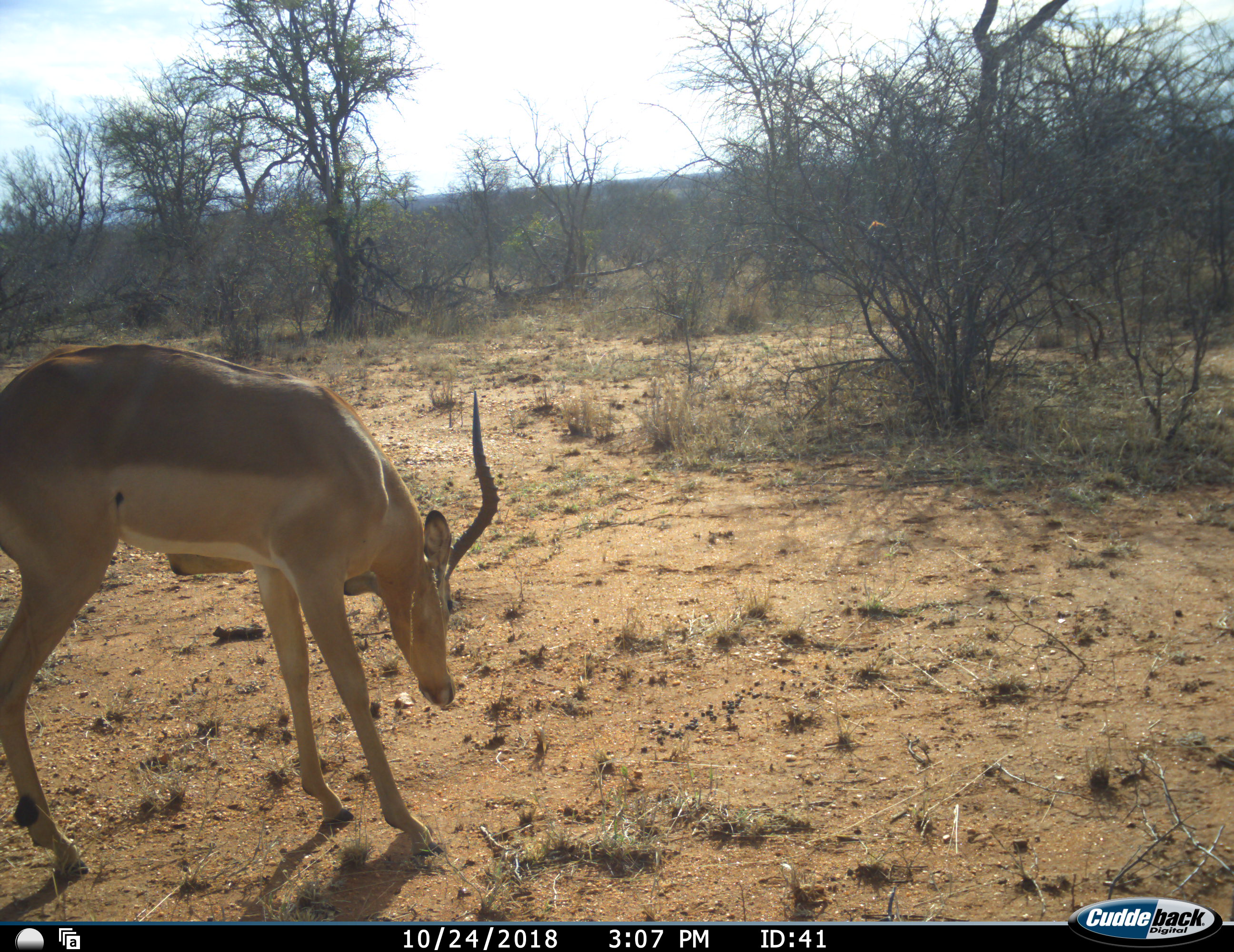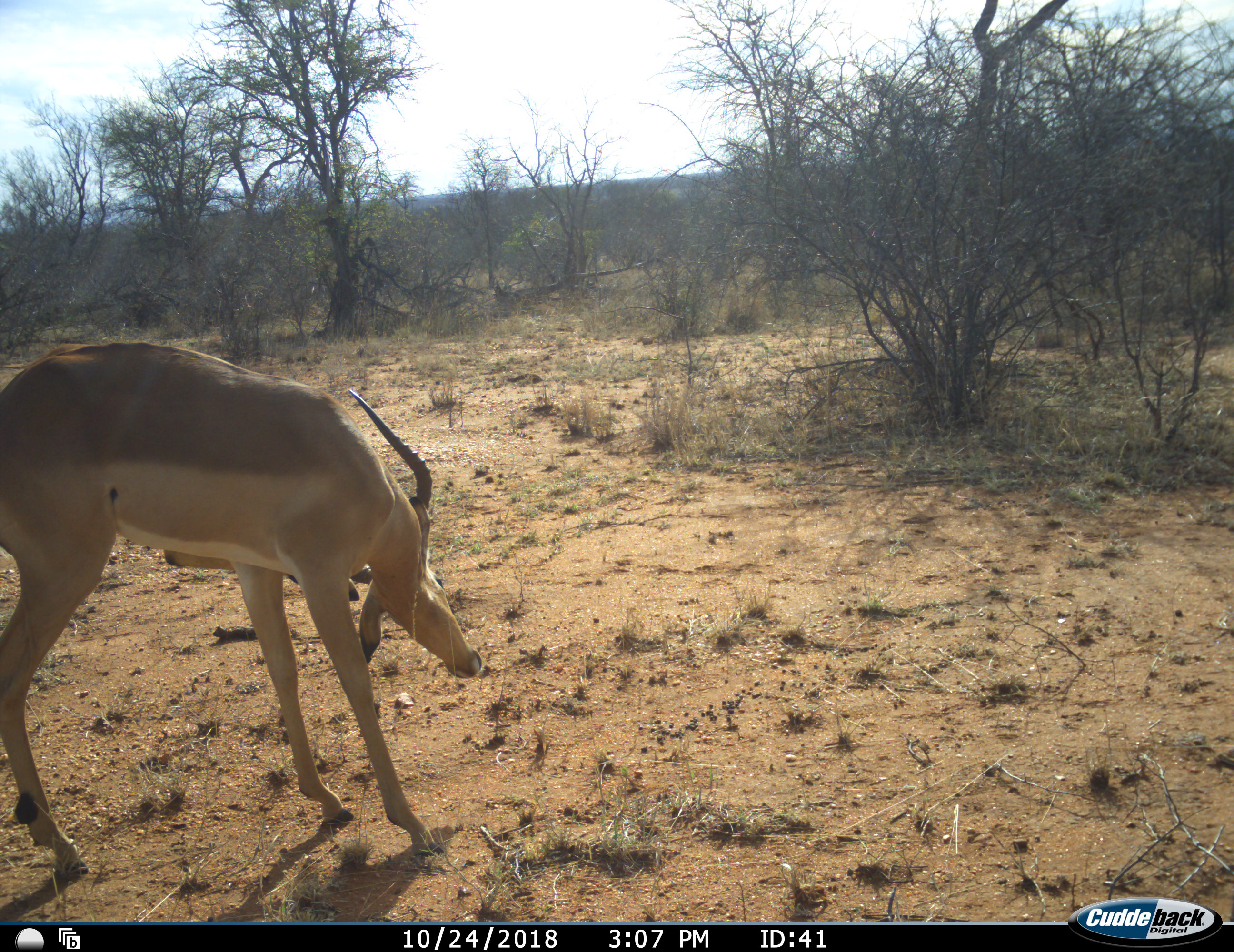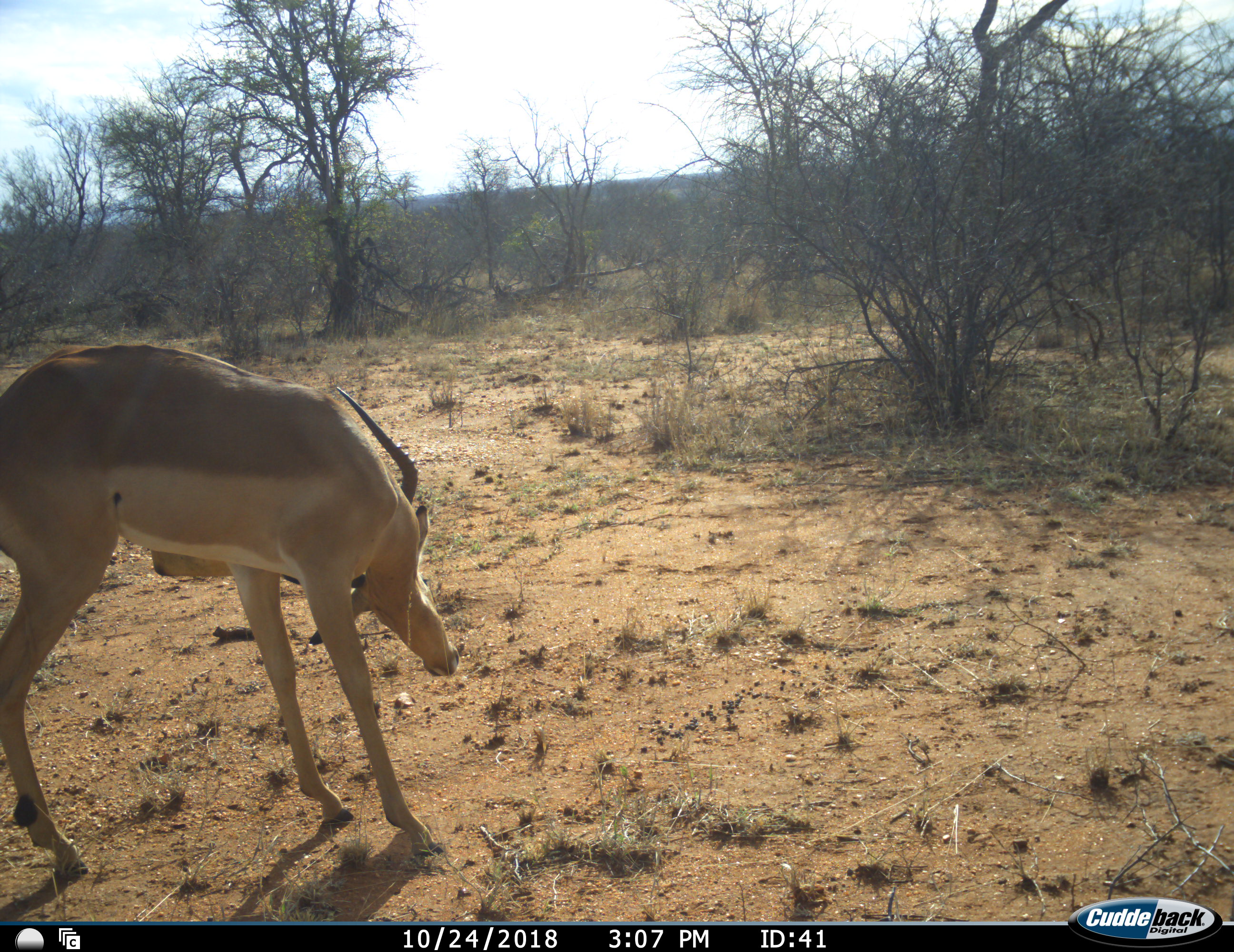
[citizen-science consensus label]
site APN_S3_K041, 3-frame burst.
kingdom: Animalia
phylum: Chordata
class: Mammalia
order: Artiodactyla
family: Bovidae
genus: Aepyceros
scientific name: Aepyceros melampus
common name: impala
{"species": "impala (Aepyceros melampus)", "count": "1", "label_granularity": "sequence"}